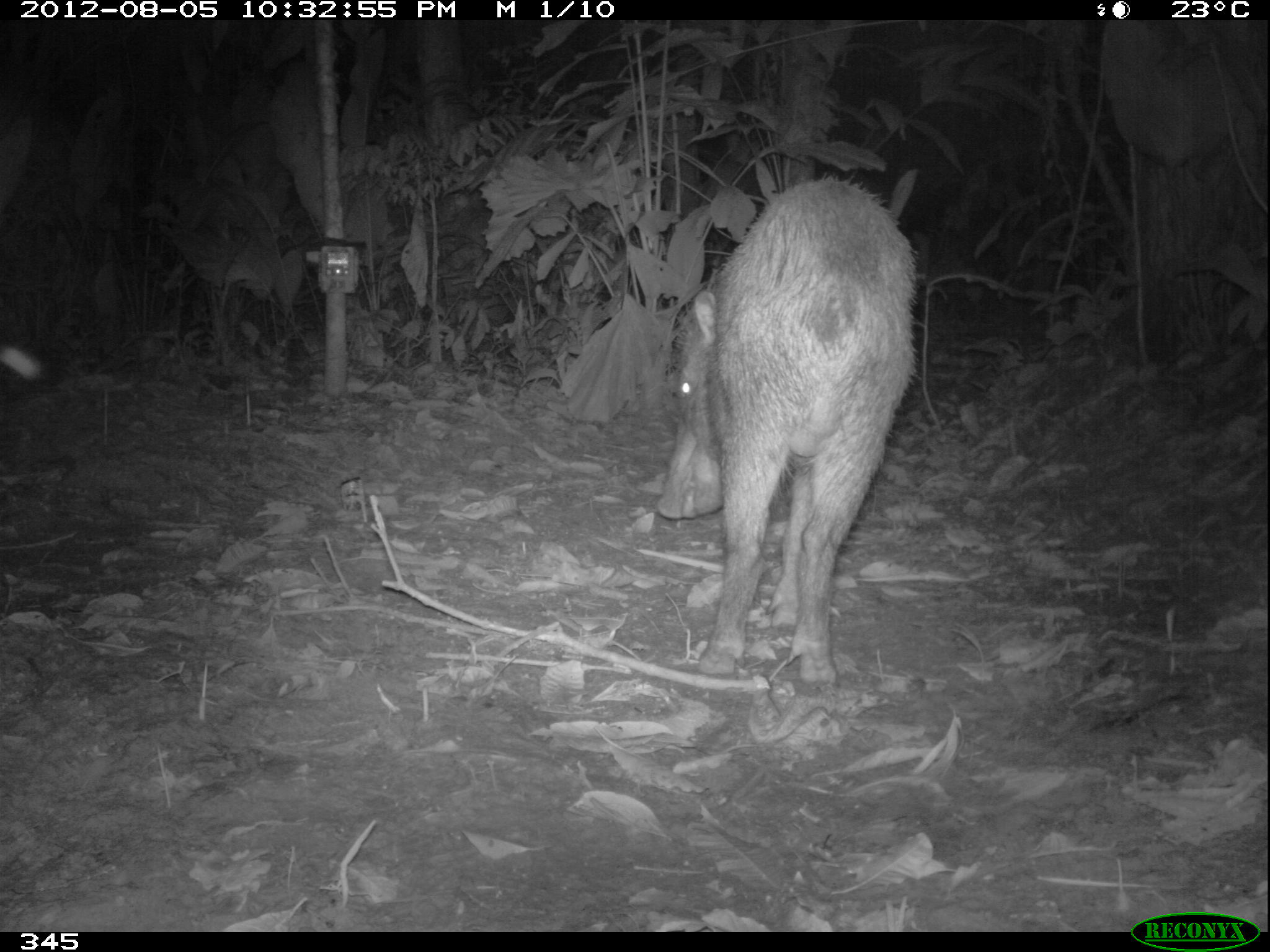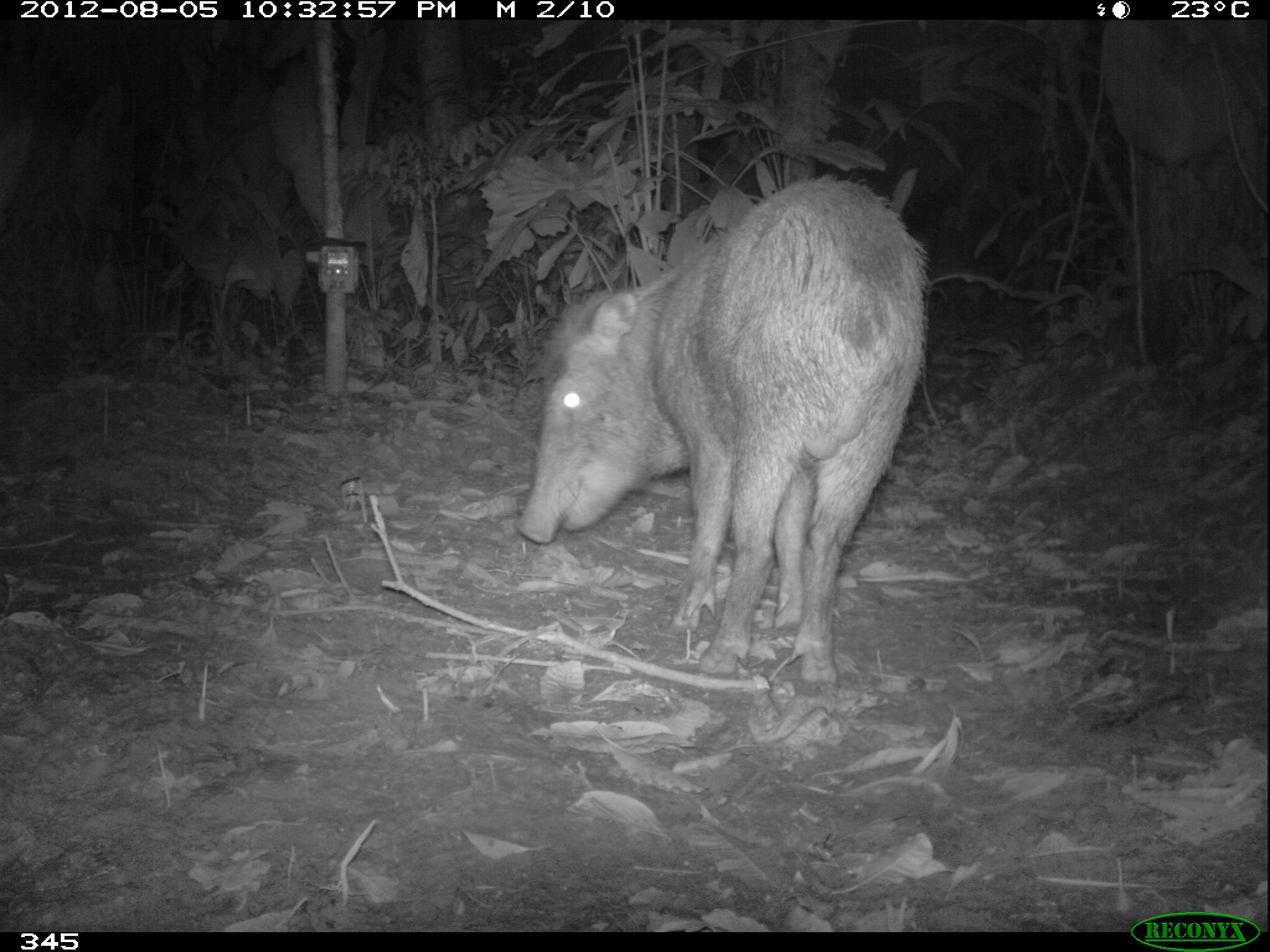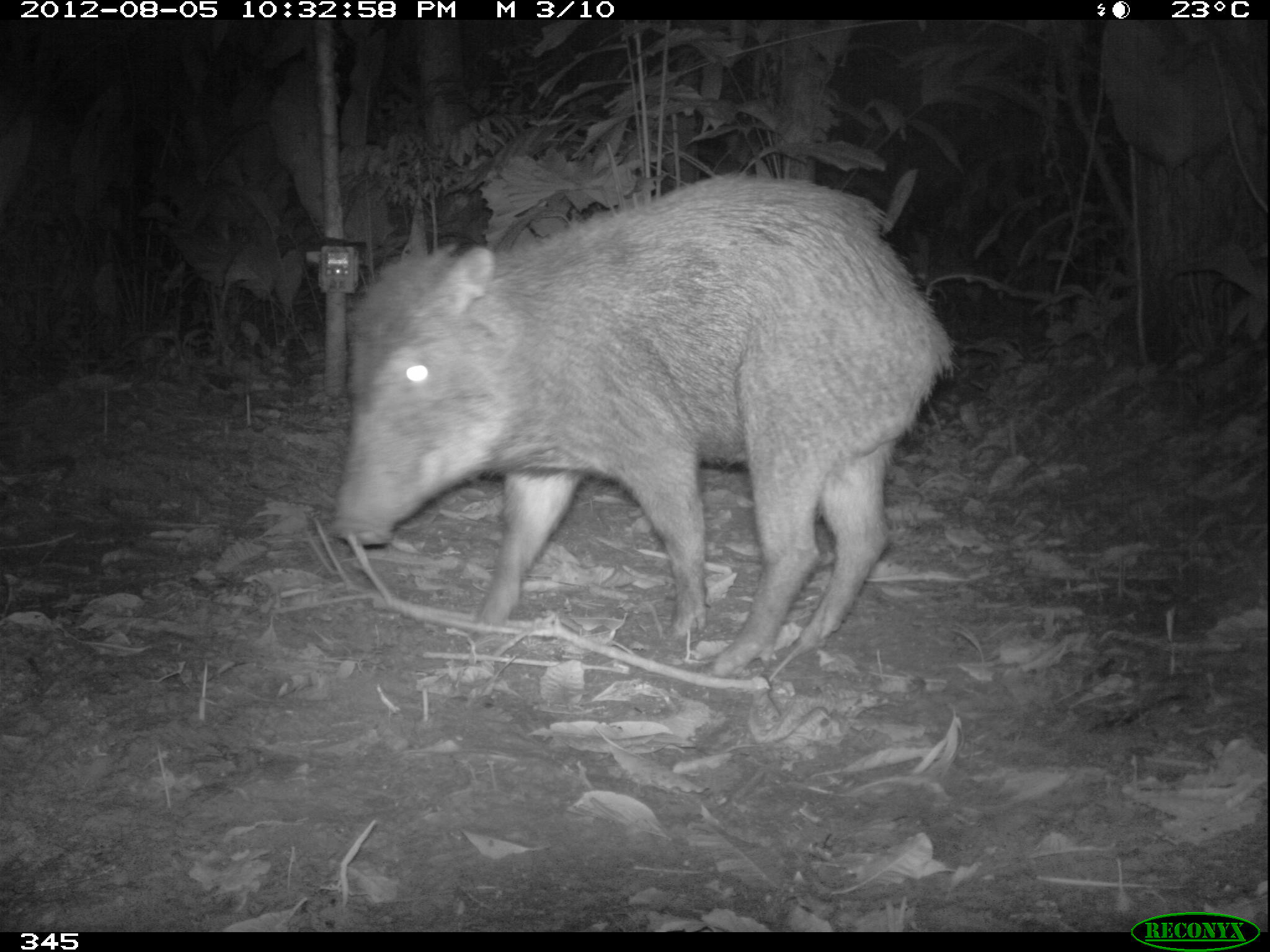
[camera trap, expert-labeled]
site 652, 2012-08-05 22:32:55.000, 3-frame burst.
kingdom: Animalia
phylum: Chordata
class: Mammalia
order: Artiodactyla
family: Tayassuidae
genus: Tayassu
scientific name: Tayassu pecari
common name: white-lipped peccary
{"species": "Tayassu pecari (white-lipped peccary)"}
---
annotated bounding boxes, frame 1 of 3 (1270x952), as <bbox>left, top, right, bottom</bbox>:
tayassu pecari: <bbox>654, 172, 919, 688</bbox>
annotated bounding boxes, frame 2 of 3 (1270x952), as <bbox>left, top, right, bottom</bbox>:
tayassu pecari: <bbox>512, 171, 931, 684</bbox>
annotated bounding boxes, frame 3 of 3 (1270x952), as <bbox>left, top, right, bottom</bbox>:
tayassu pecari: <bbox>330, 169, 957, 683</bbox>